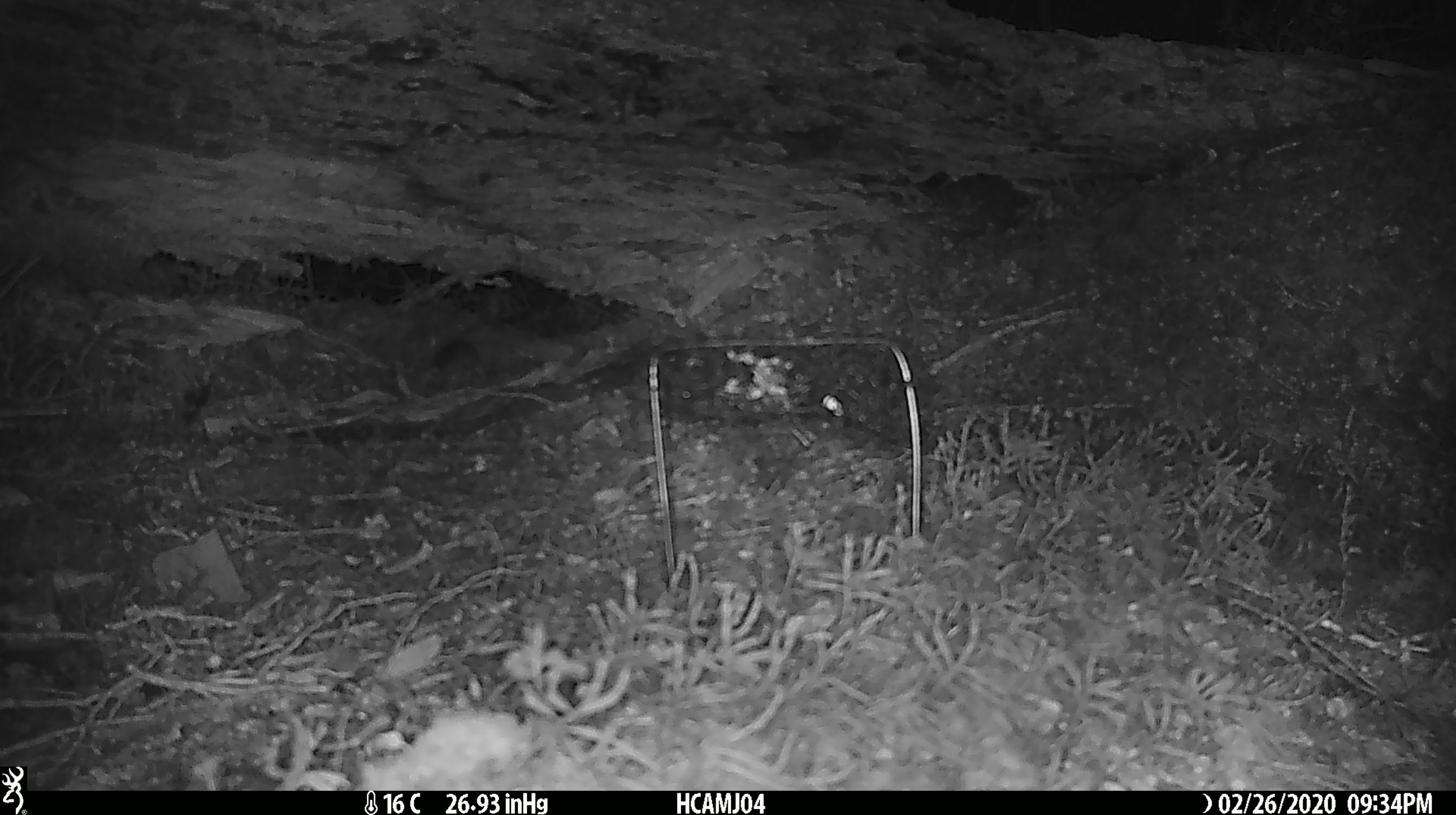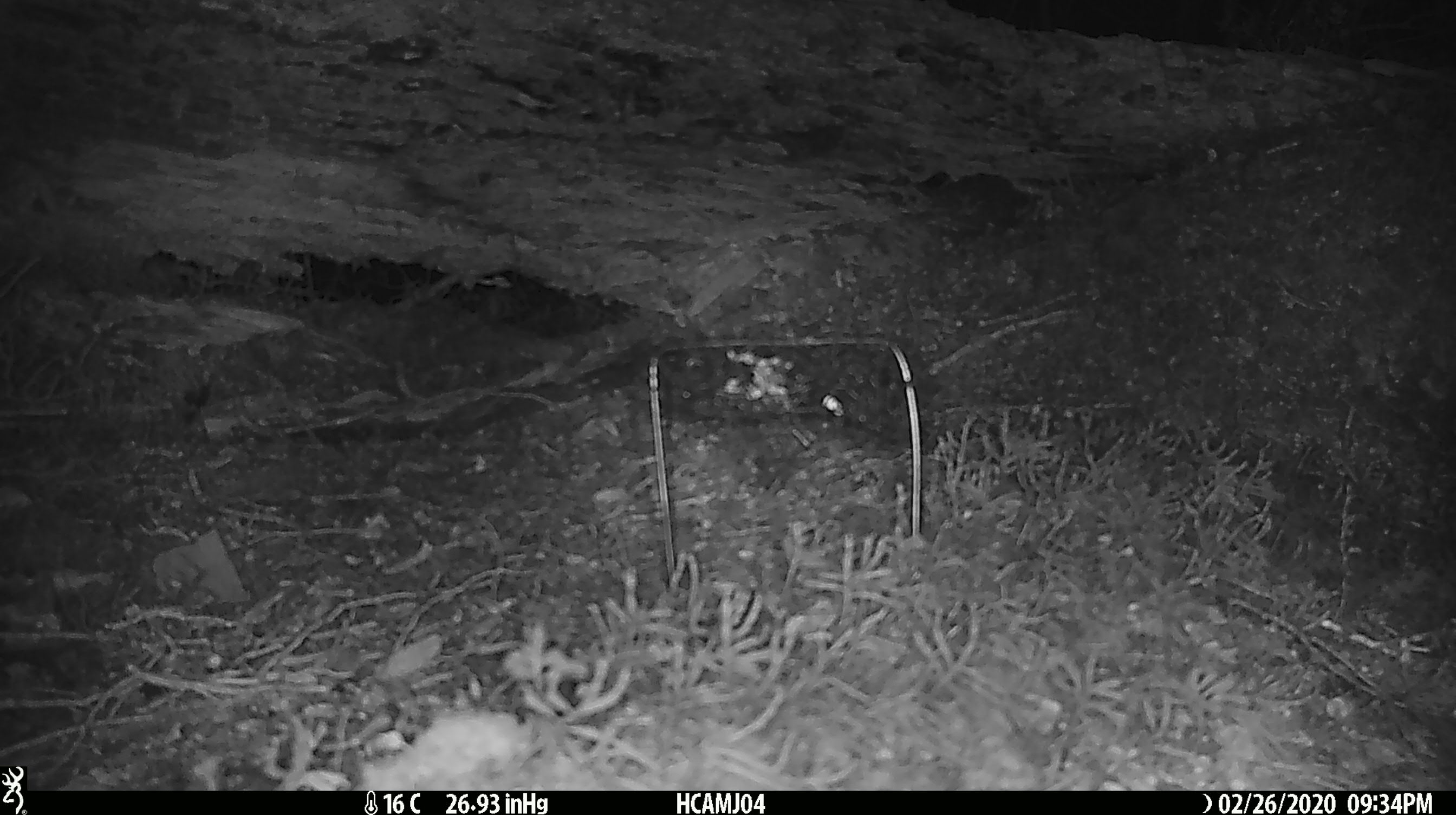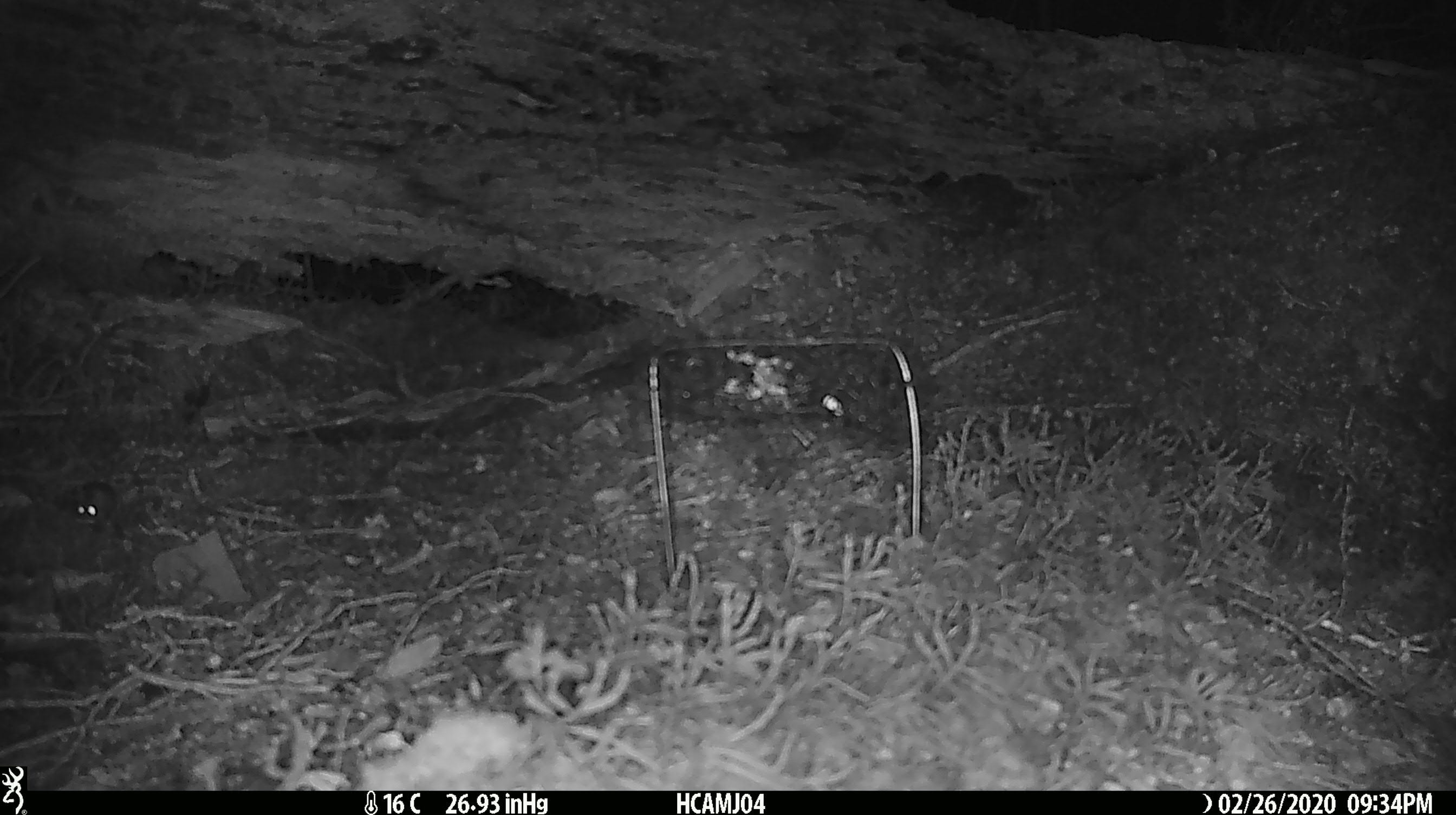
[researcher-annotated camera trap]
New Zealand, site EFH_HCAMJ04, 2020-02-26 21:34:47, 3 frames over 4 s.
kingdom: Animalia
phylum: Chordata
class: Mammalia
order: Rodentia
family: Muridae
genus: Mus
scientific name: Mus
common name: mouse